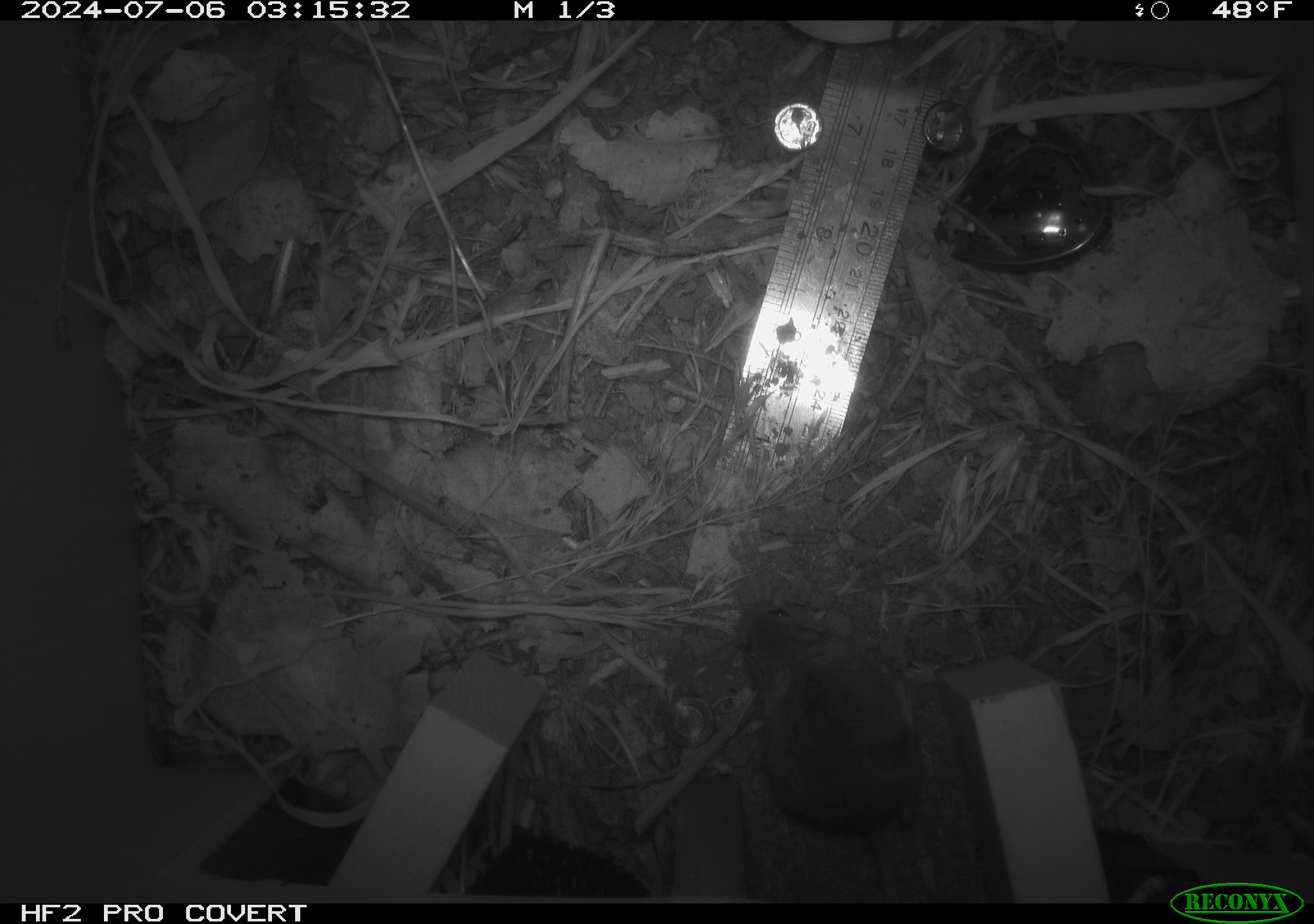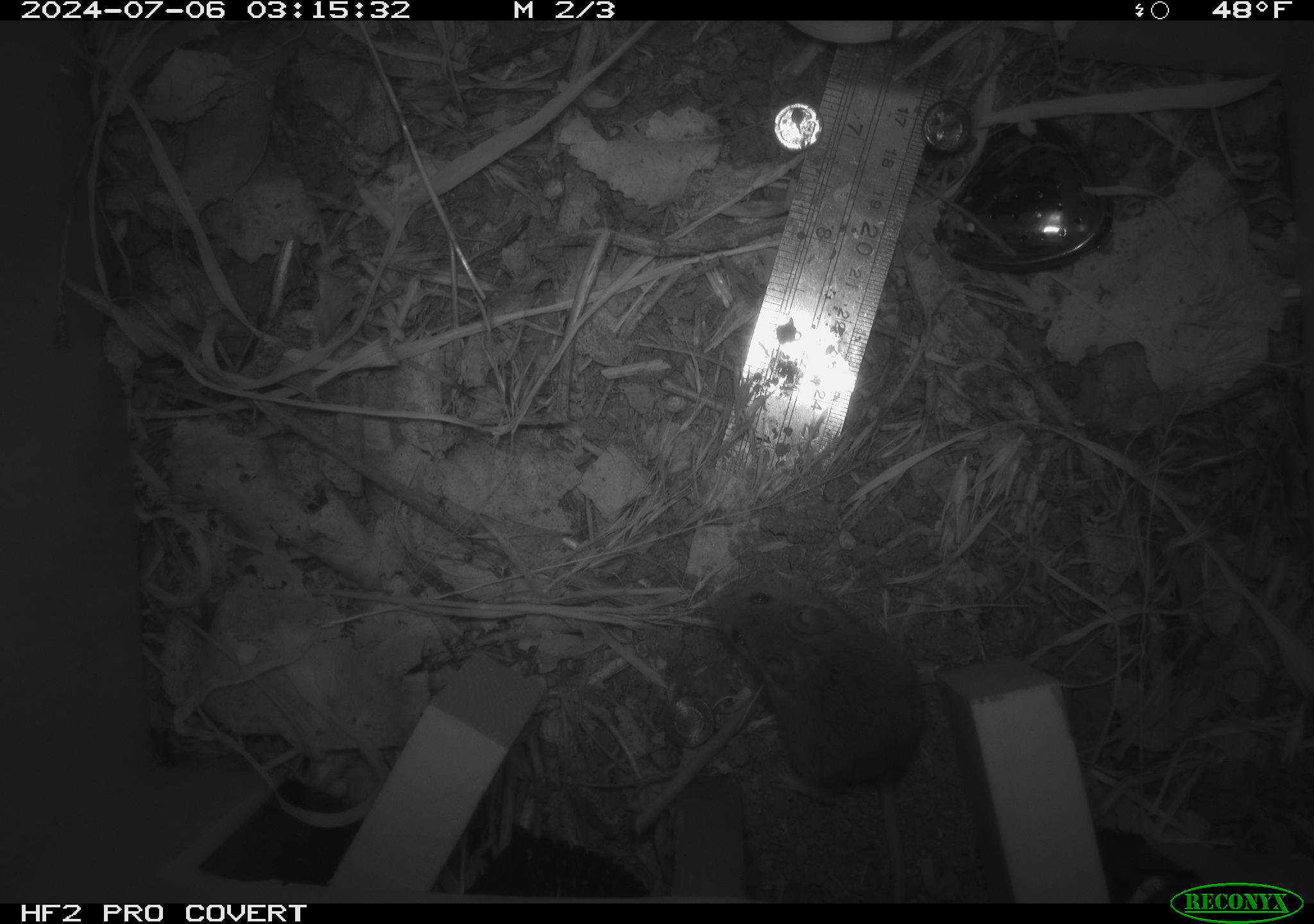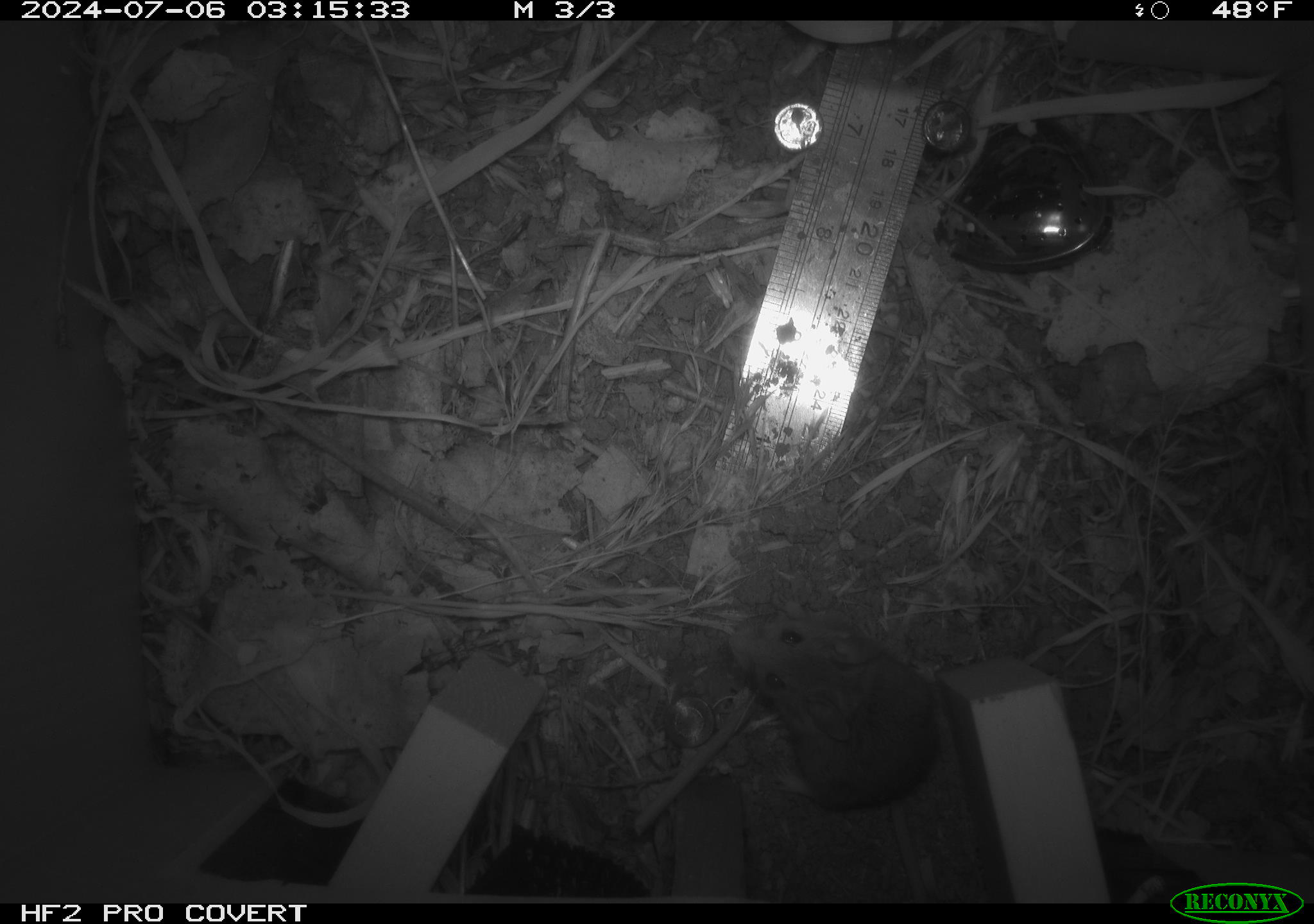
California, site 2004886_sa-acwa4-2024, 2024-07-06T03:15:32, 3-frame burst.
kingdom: Animalia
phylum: Chordata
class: Mammalia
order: Rodentia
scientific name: Rodentia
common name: mouse species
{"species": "mouse species (Rodentia)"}